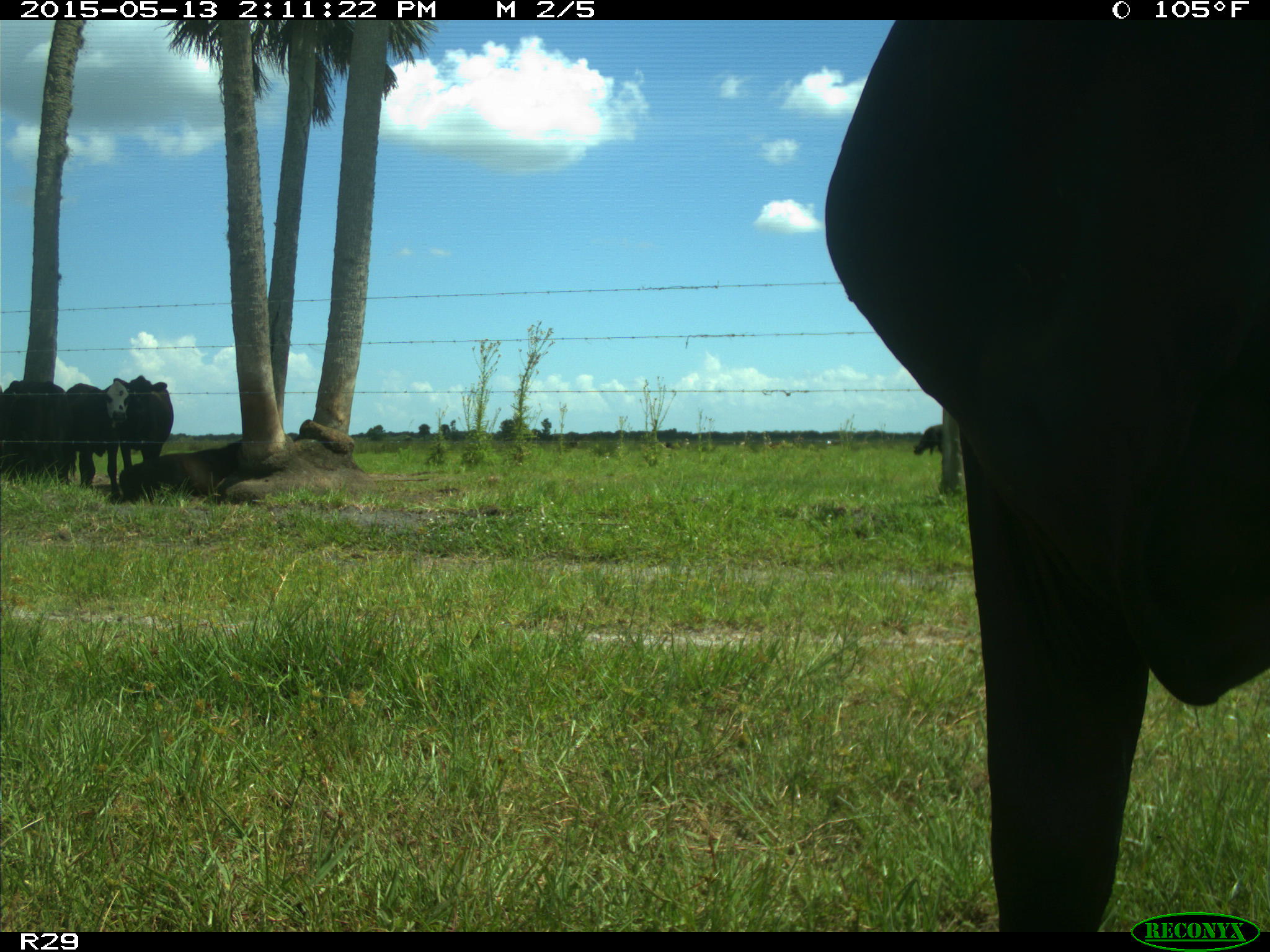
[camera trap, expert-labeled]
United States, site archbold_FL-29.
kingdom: Animalia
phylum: Chordata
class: Mammalia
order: Artiodactyla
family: Bovidae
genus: Bos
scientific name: Bos taurus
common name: domestic cow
Bos taurus (domestic cow).